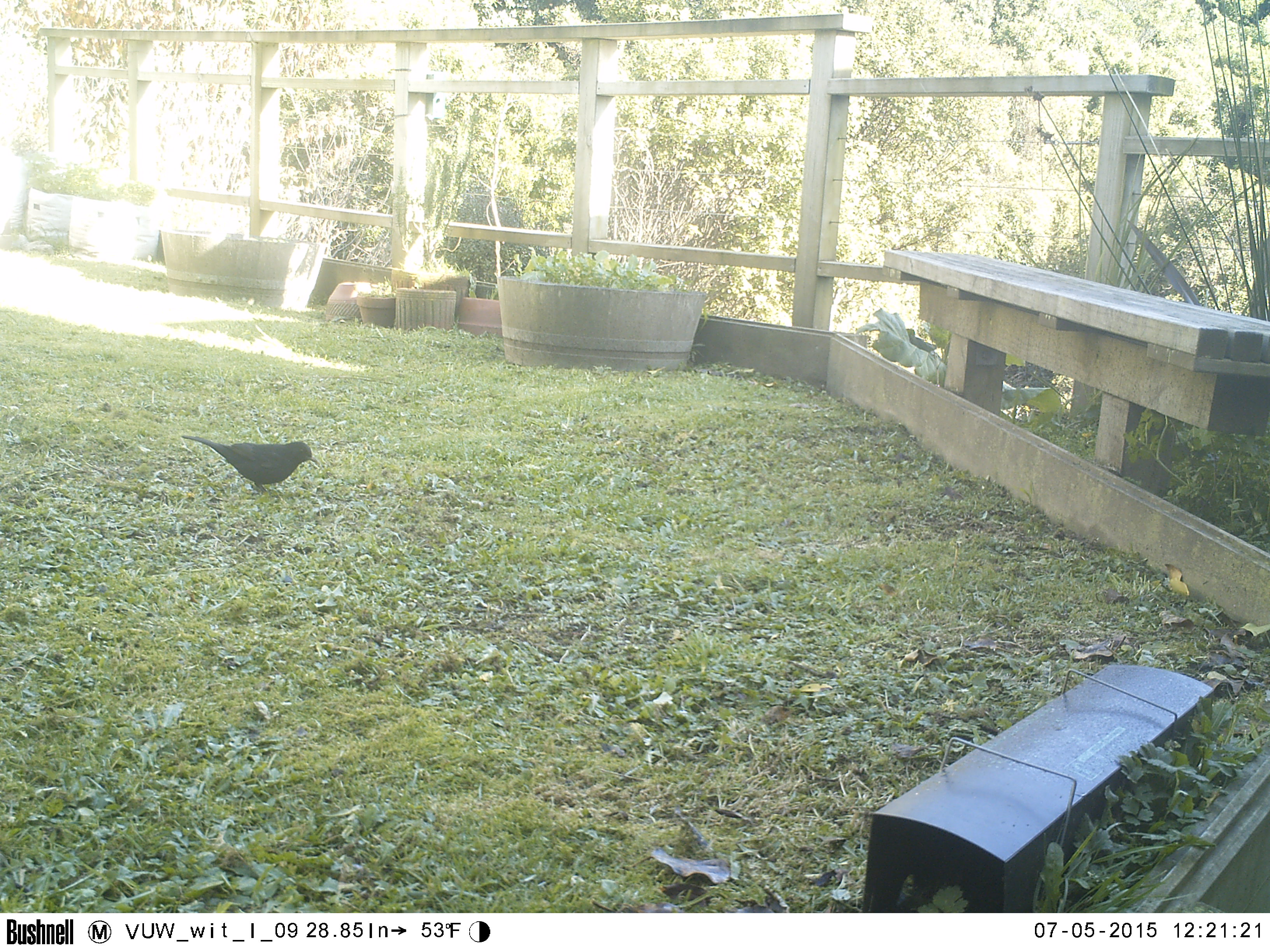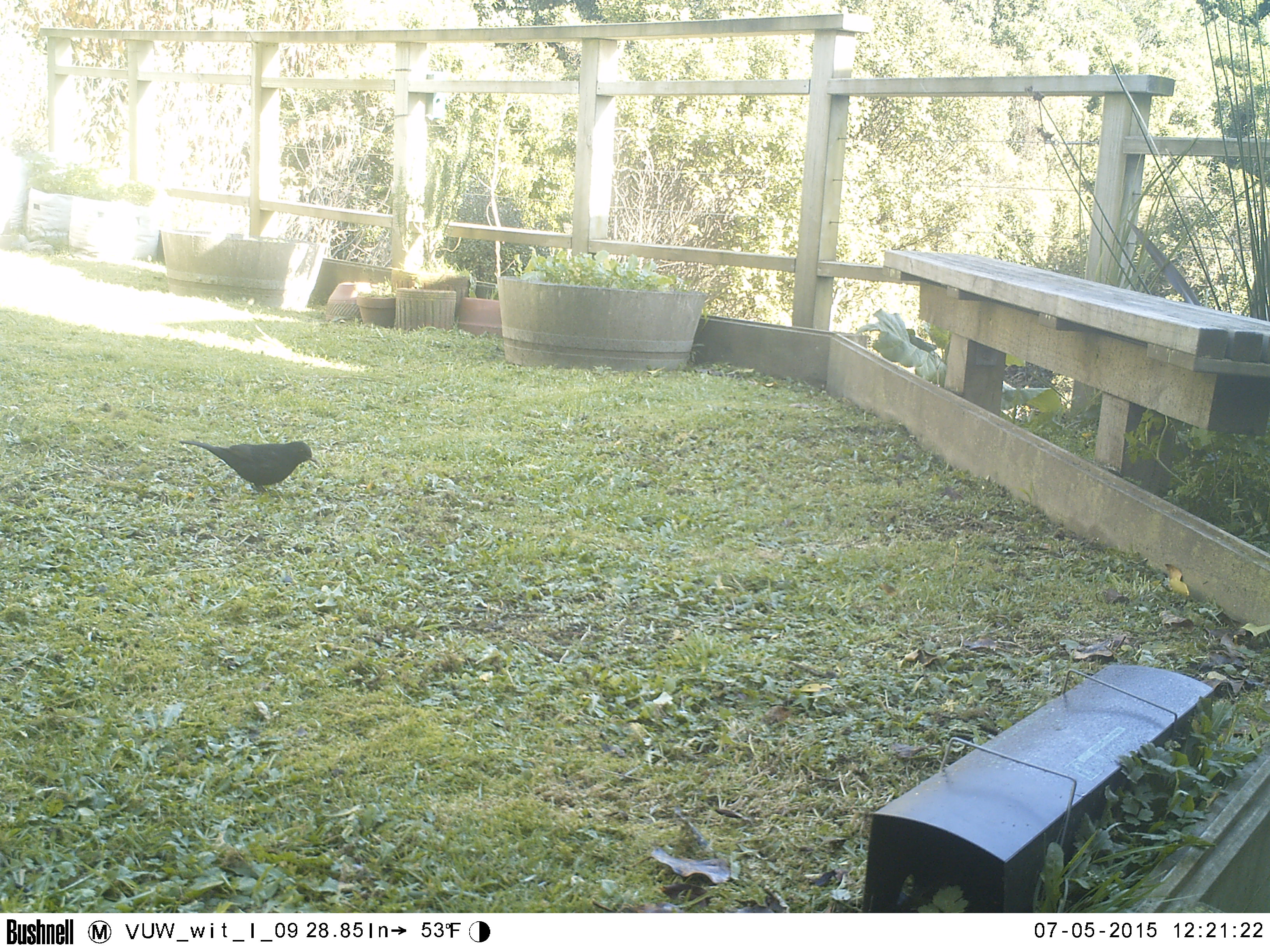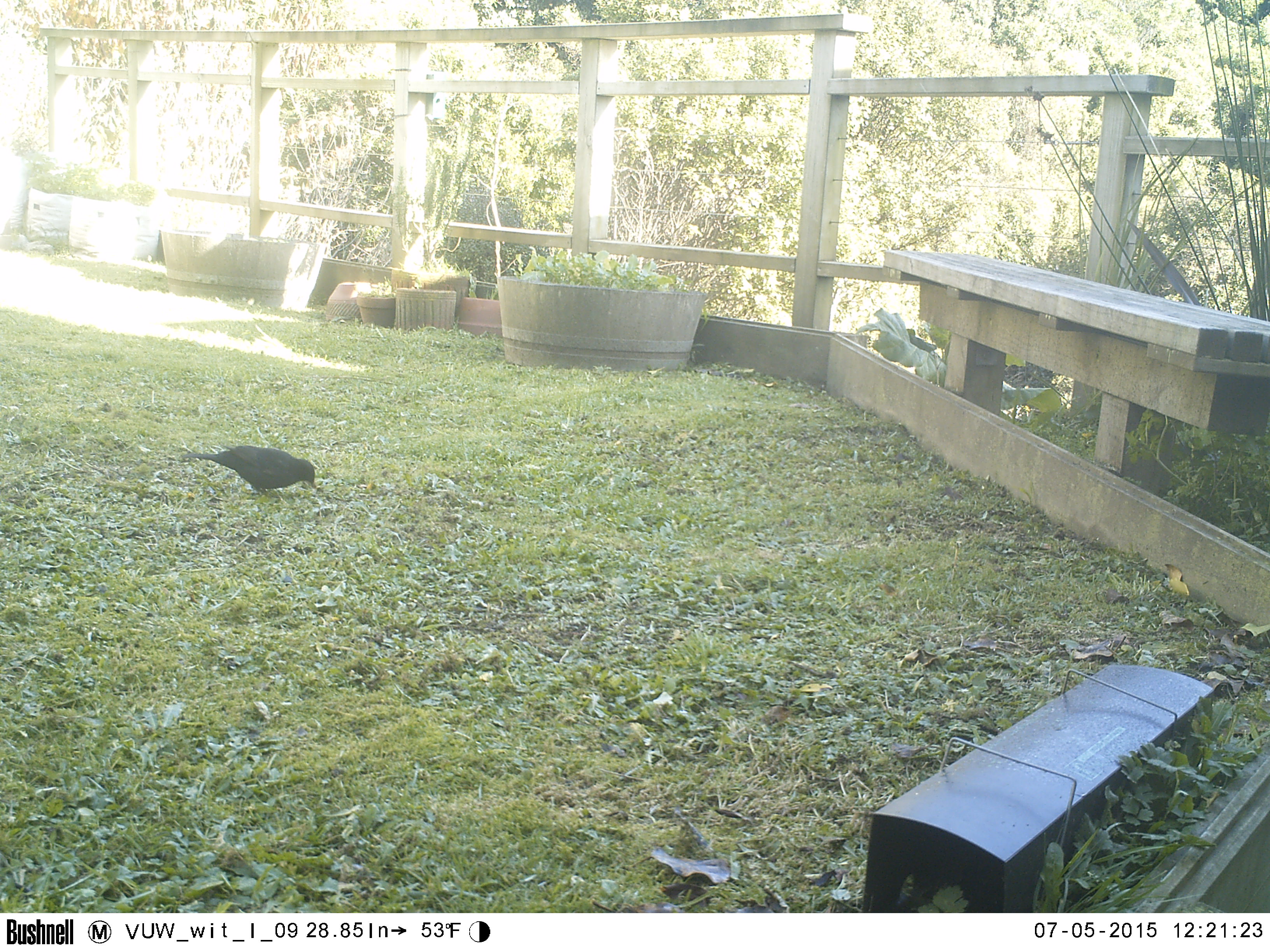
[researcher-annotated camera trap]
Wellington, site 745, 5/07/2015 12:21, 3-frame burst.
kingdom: Animalia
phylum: Chordata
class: Aves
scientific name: Aves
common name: bird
Bird (Aves).